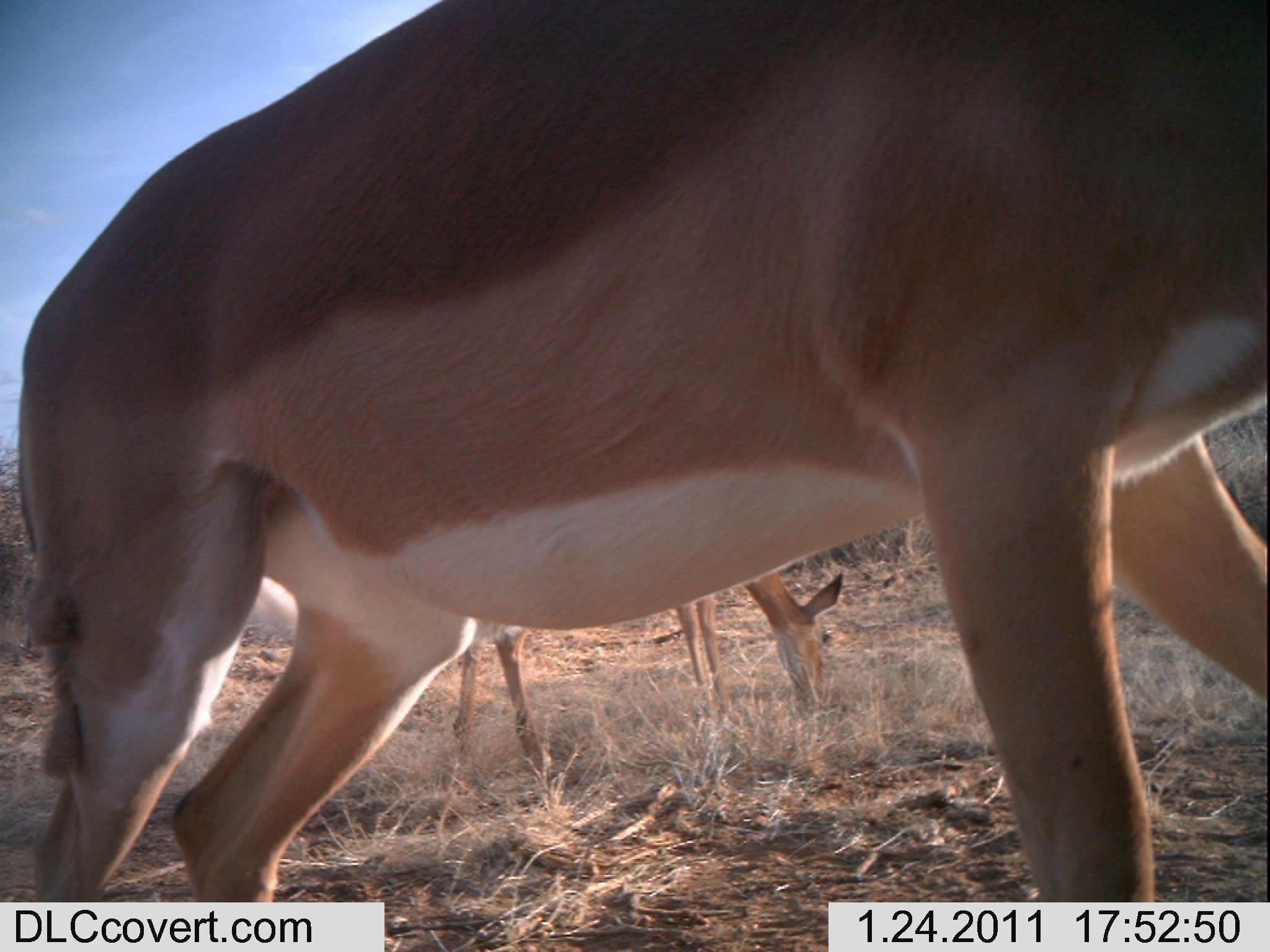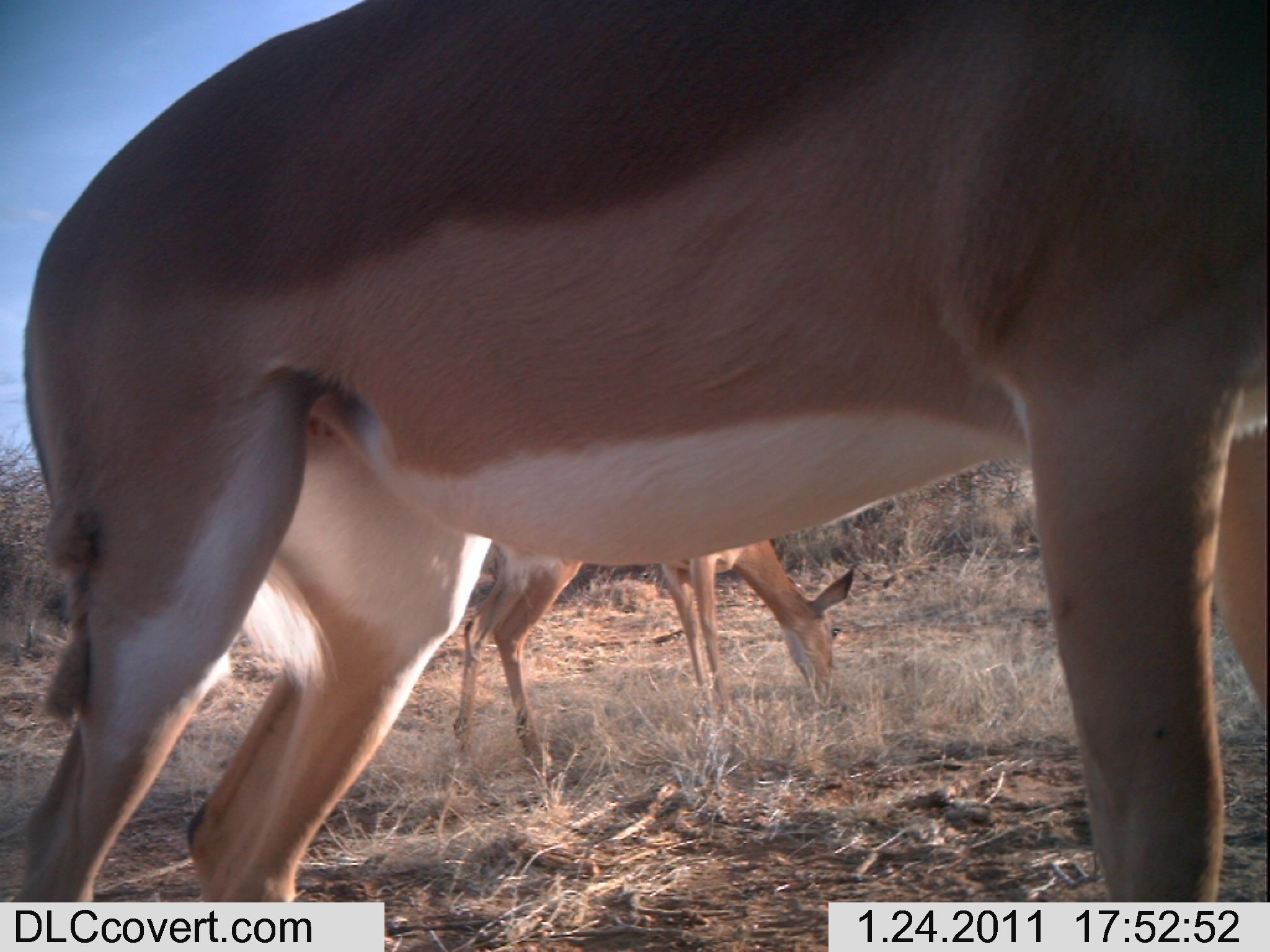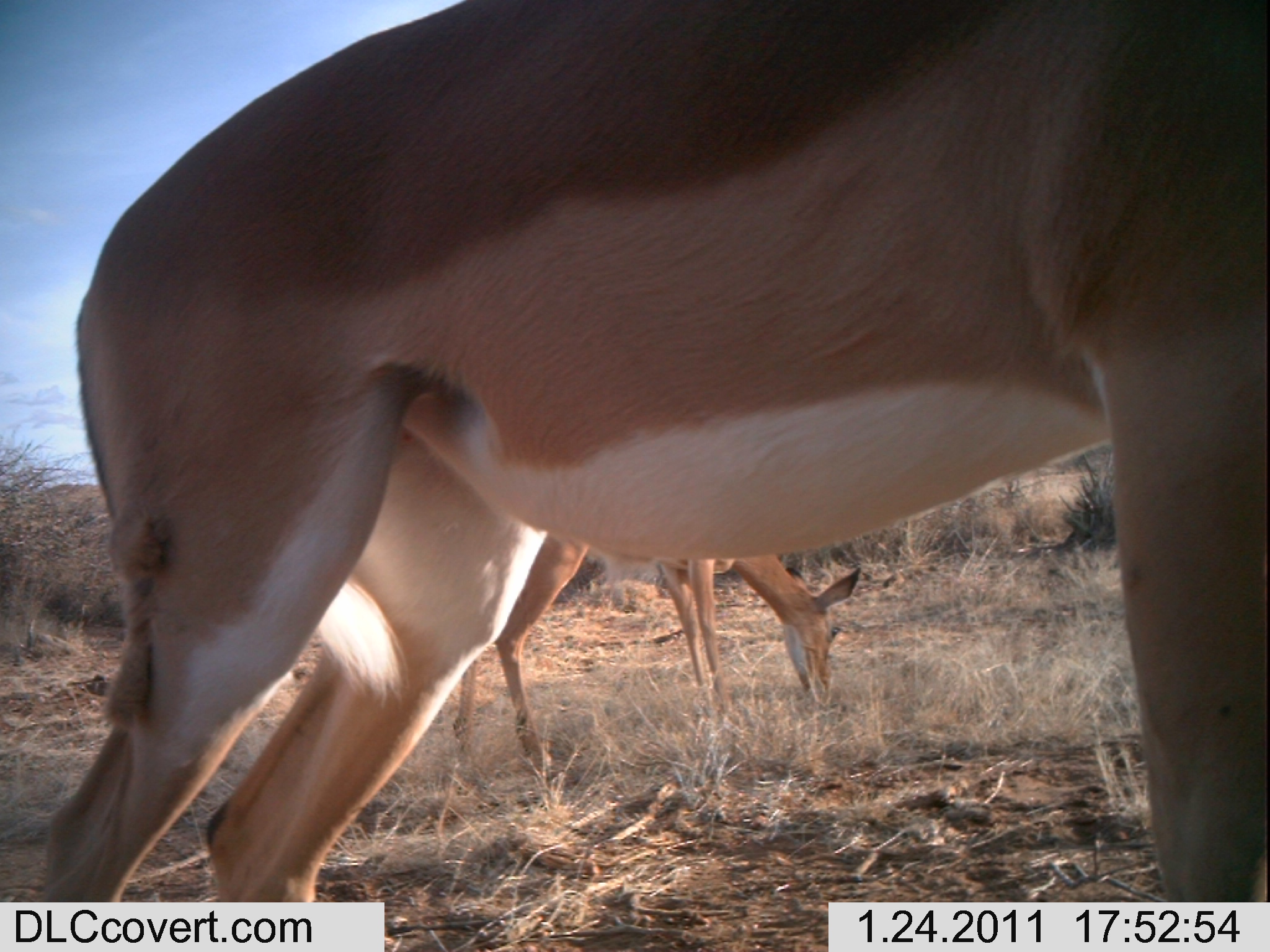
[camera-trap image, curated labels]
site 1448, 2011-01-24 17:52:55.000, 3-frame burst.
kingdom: Animalia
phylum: Chordata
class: Mammalia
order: Artiodactyla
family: Bovidae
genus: Aepyceros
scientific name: Aepyceros melampus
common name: impala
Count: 2.